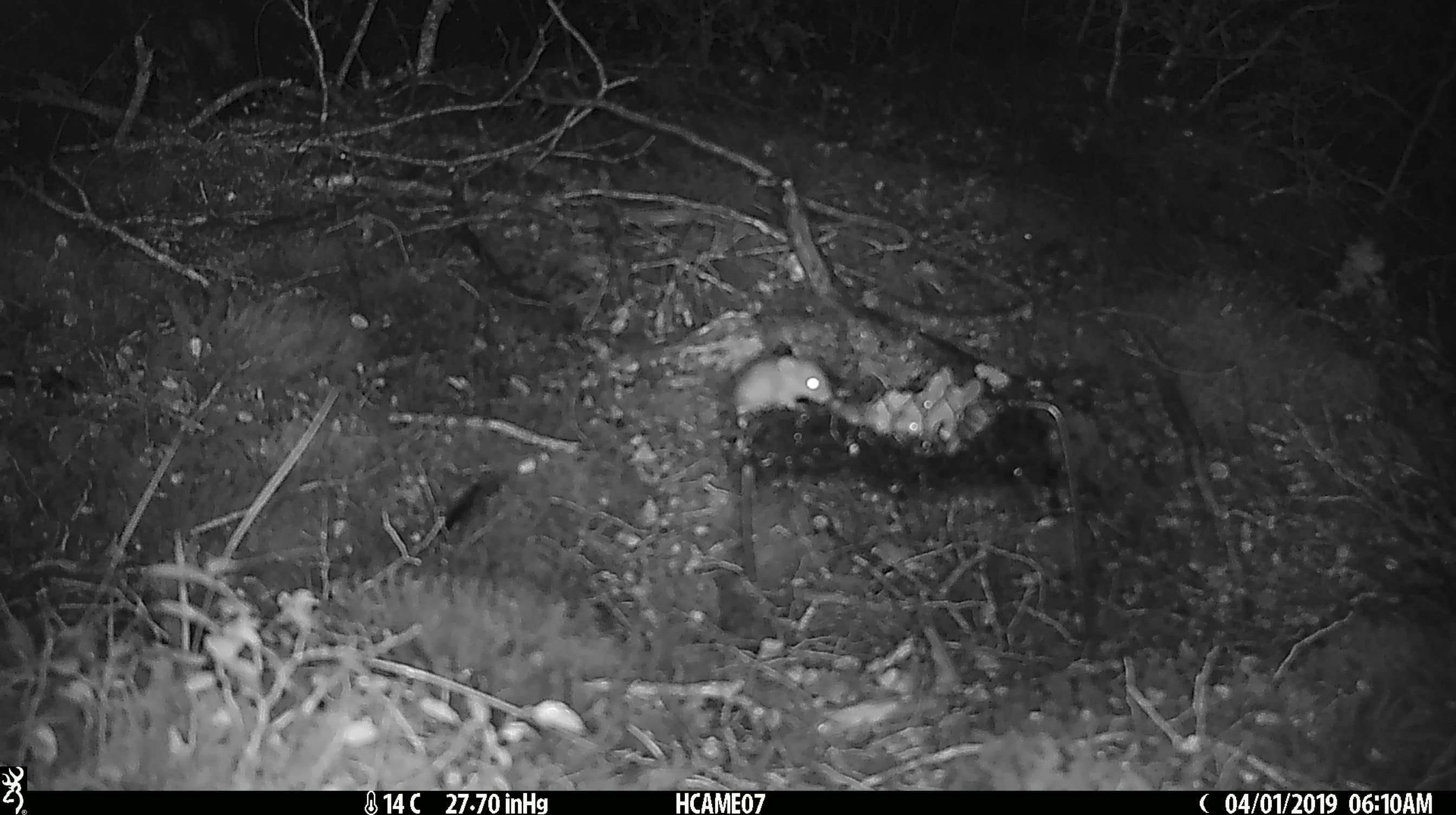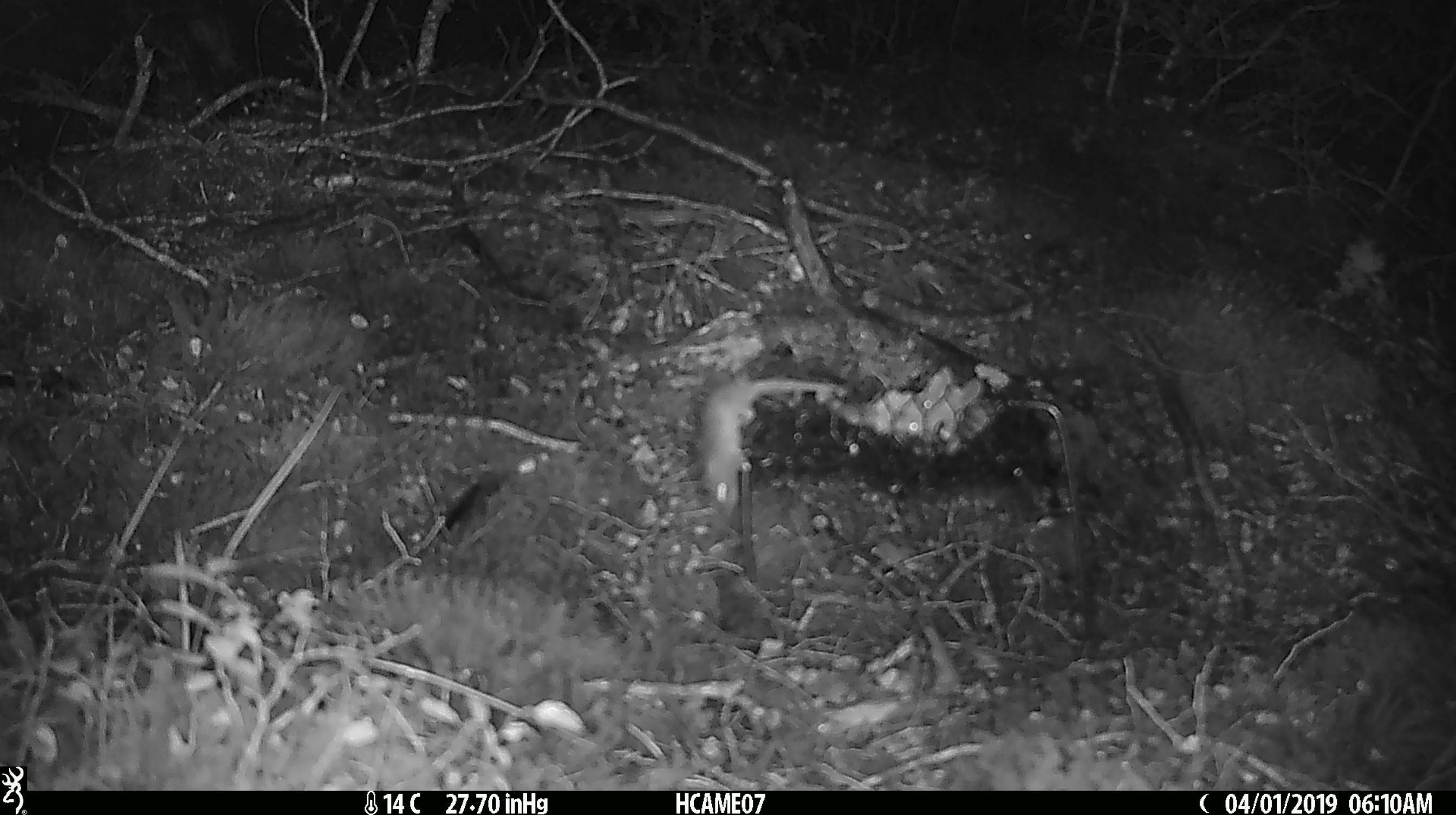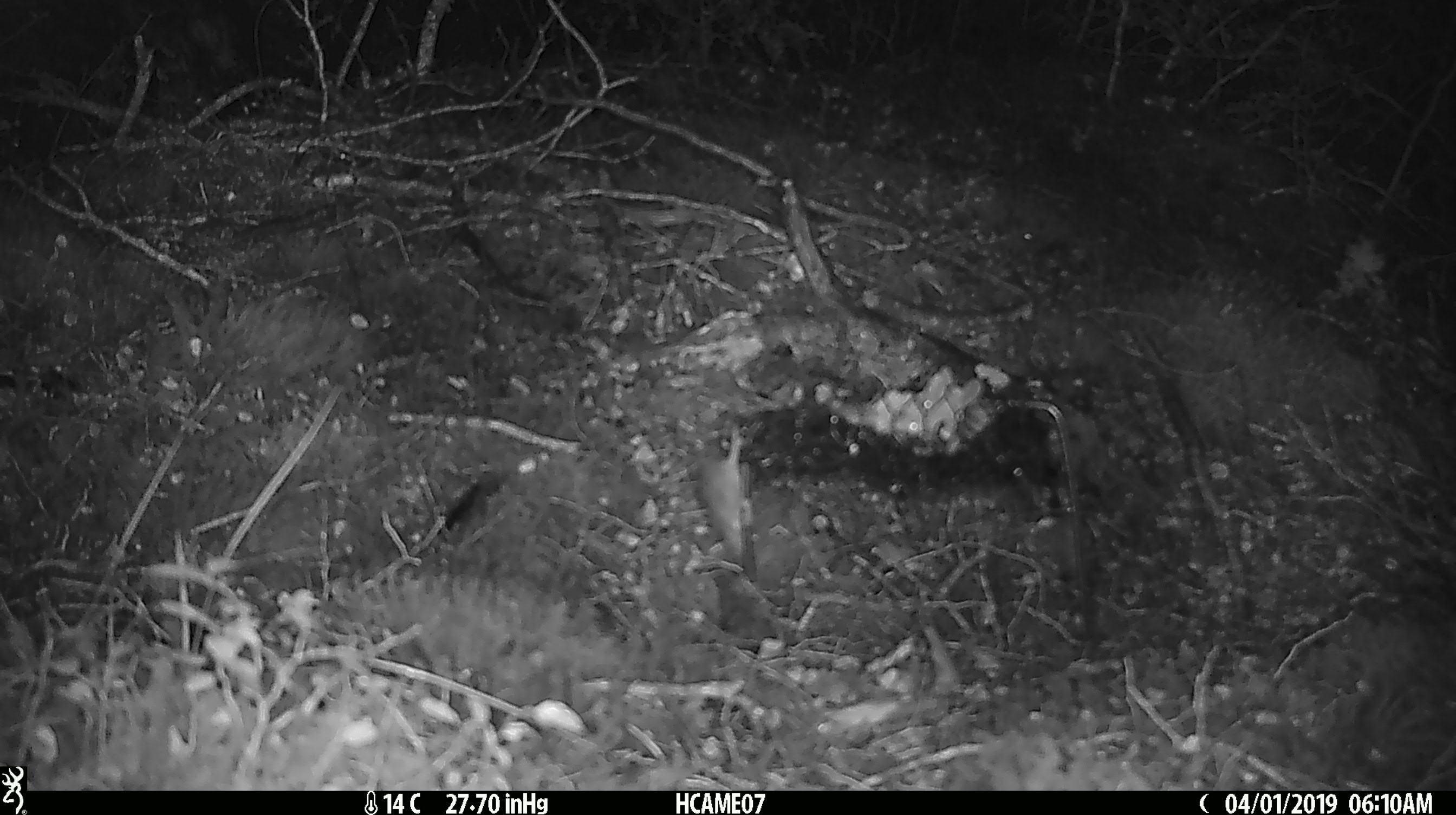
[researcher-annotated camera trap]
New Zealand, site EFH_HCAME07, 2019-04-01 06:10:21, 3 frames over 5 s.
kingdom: Animalia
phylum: Chordata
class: Mammalia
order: Rodentia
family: Muridae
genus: Mus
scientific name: Mus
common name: mouse